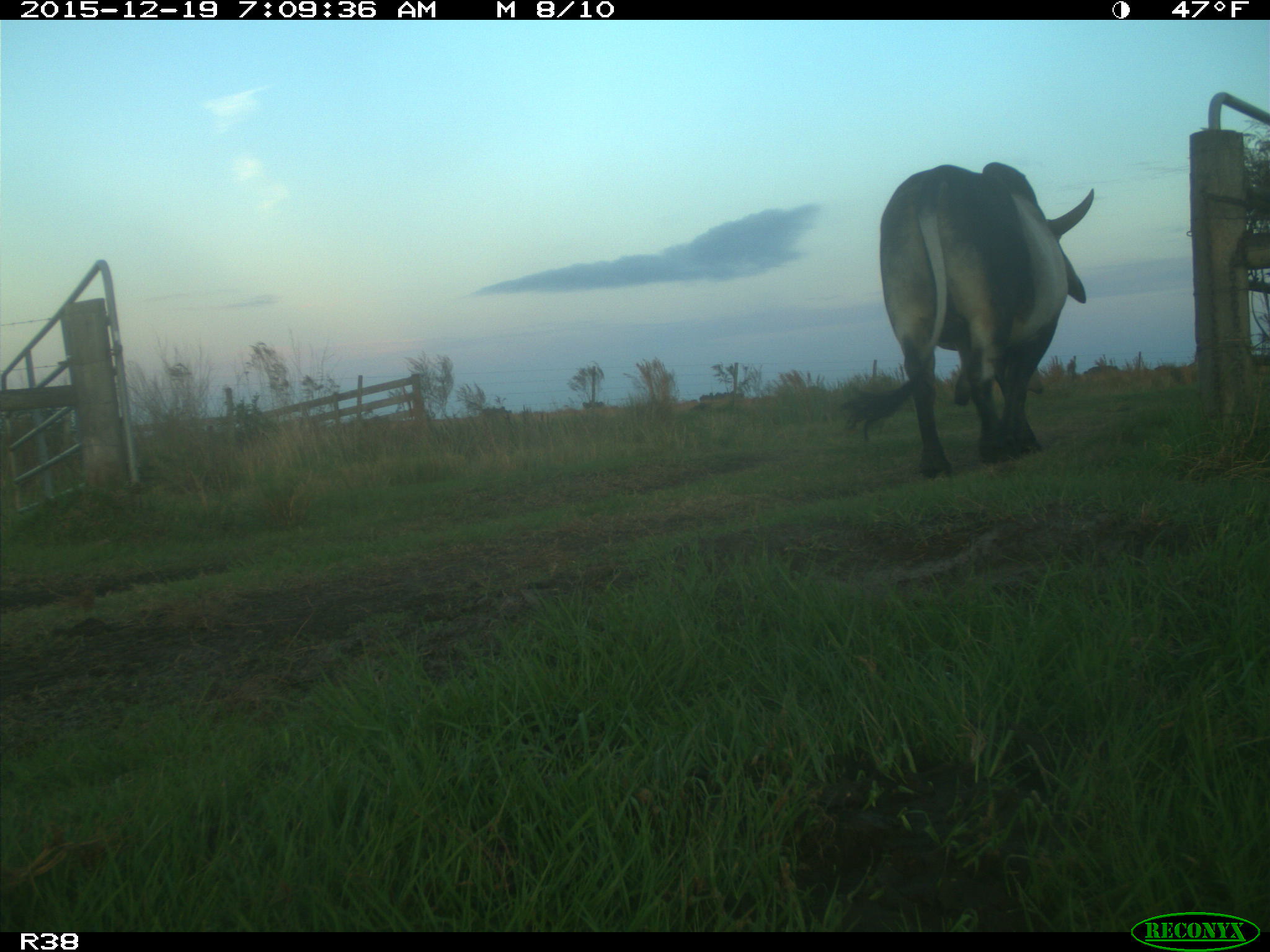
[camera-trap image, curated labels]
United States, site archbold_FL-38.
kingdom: Animalia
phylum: Chordata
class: Mammalia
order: Artiodactyla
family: Bovidae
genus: Bos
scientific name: Bos taurus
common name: domestic cow